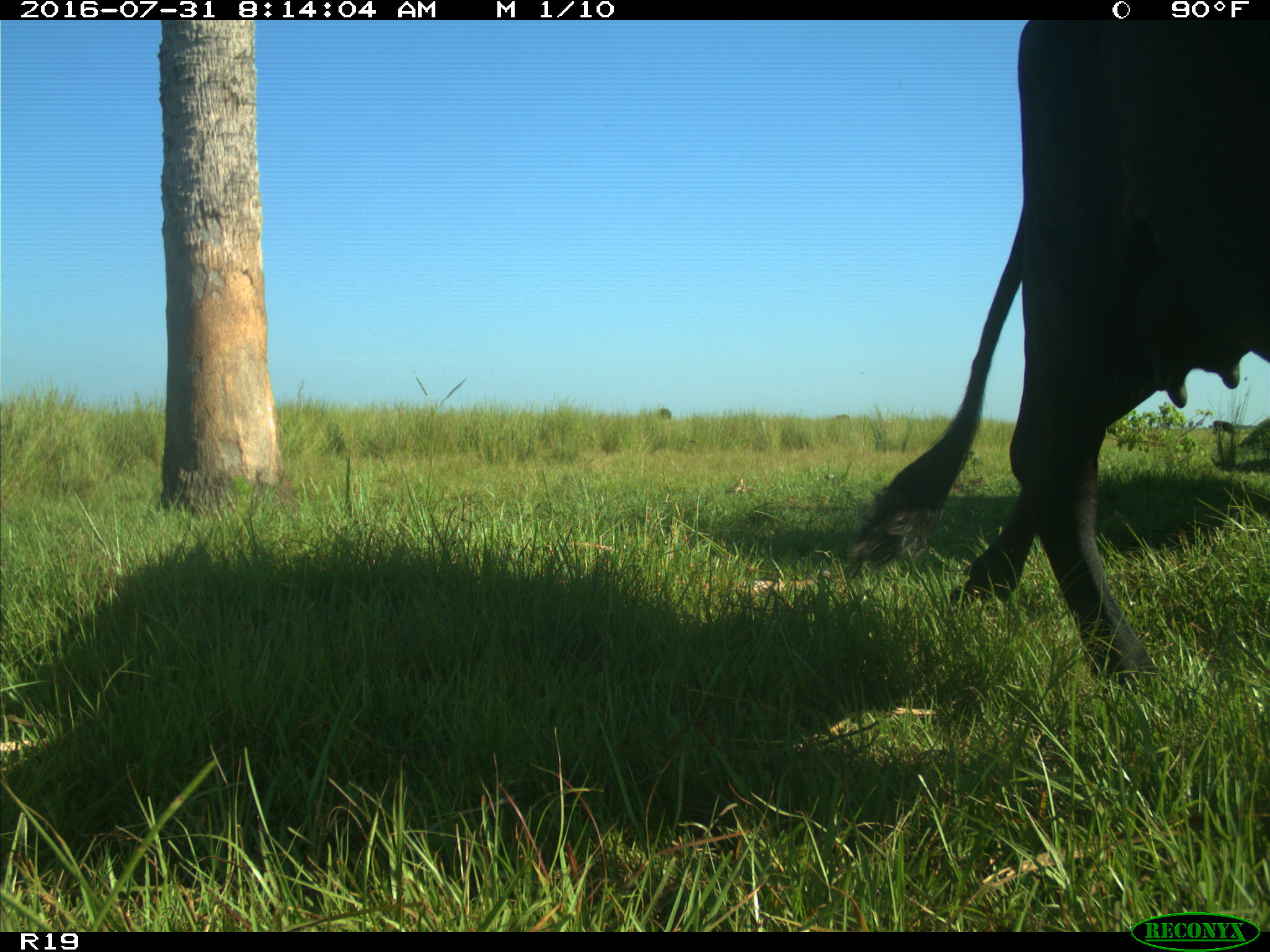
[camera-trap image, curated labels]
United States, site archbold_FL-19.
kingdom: Animalia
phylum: Chordata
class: Mammalia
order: Artiodactyla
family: Bovidae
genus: Bos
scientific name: Bos taurus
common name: domestic cow